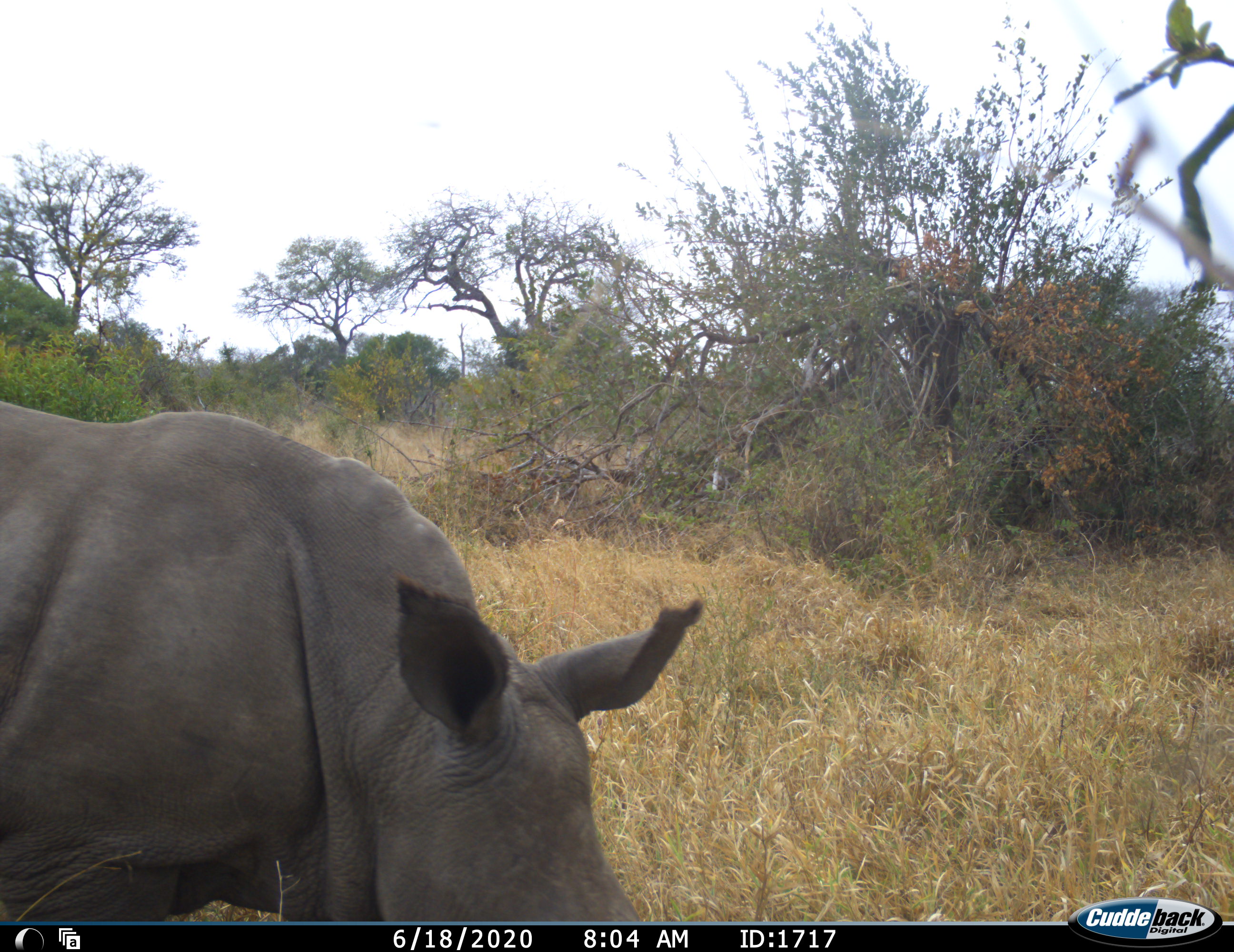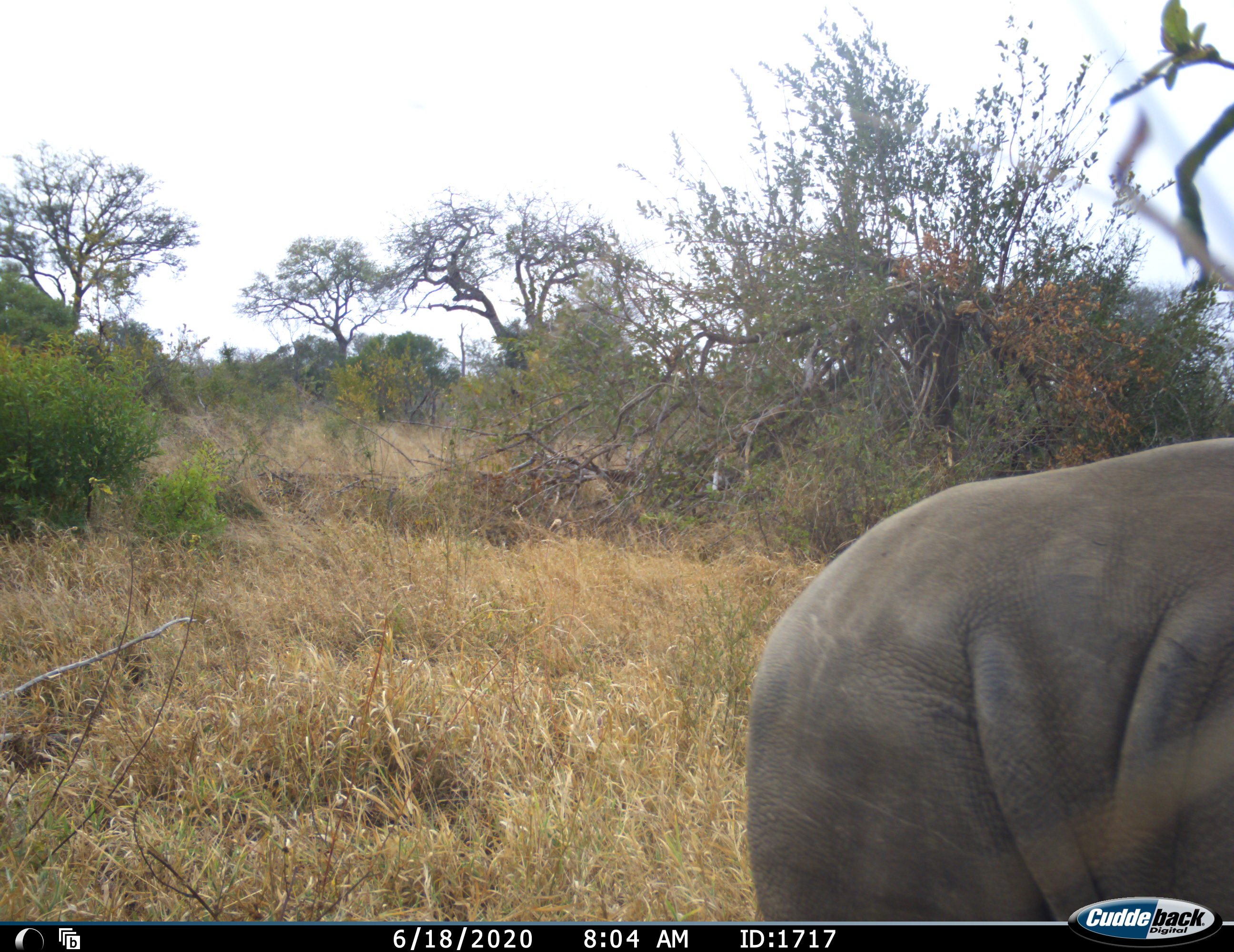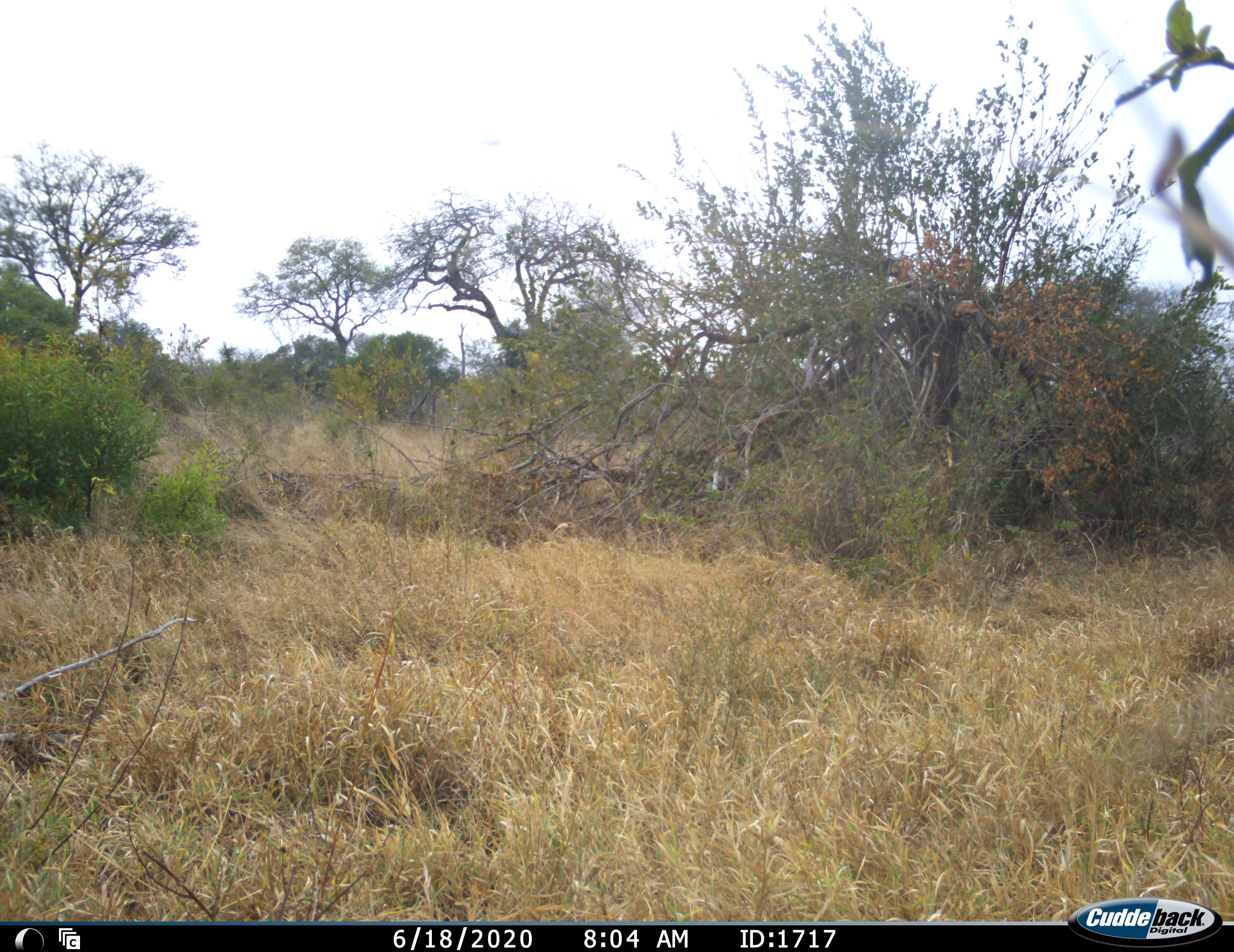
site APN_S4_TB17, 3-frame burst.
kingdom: Animalia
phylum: Chordata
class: Mammalia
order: Perissodactyla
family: Rhinocerotidae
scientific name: Rhinocerotidae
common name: unknown rhinoceros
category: rhinocerosunknown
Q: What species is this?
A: Rhinocerosunknown (unknown rhinoceros) (Rhinocerotidae).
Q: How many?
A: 1.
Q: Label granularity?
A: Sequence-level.